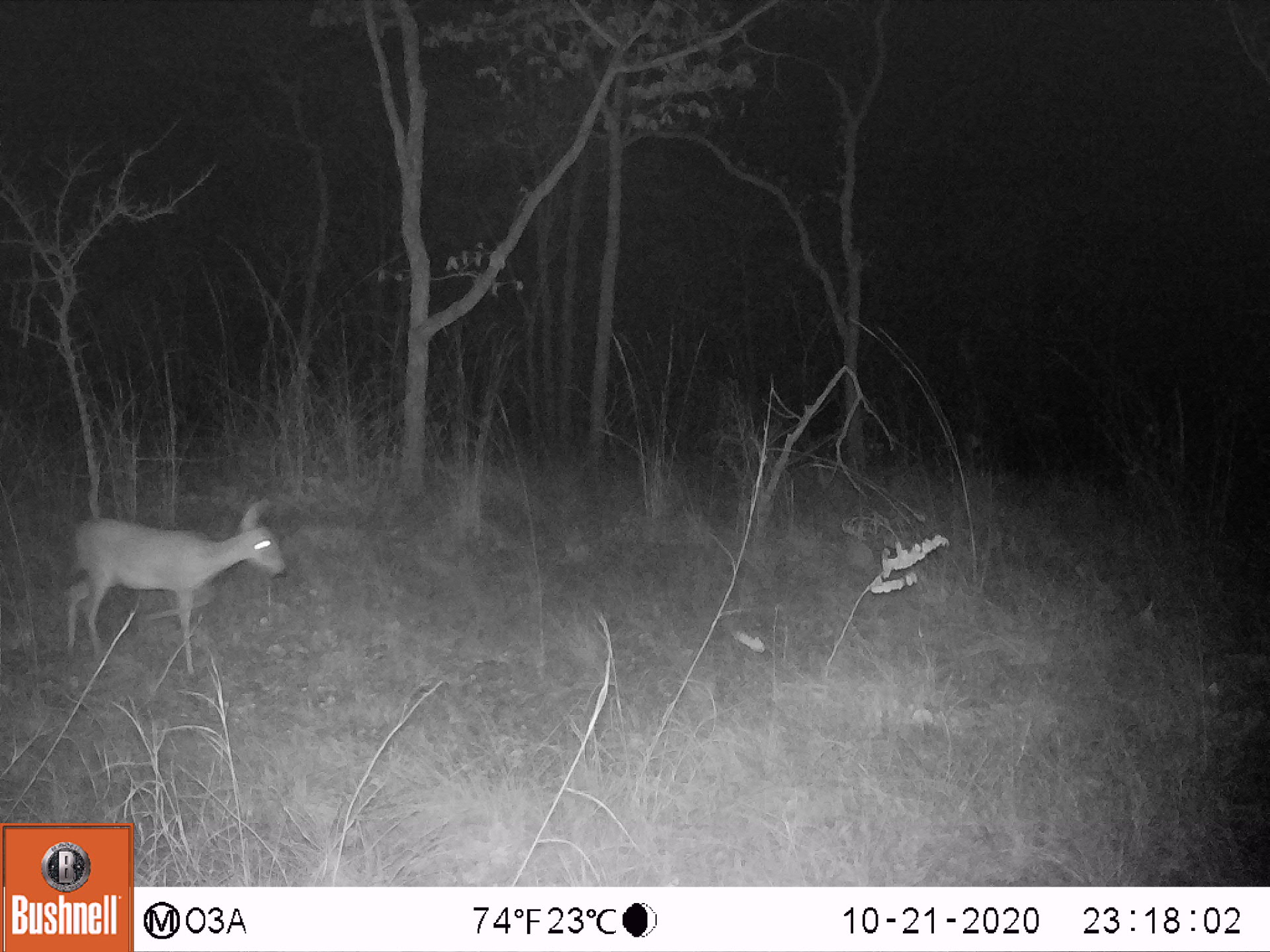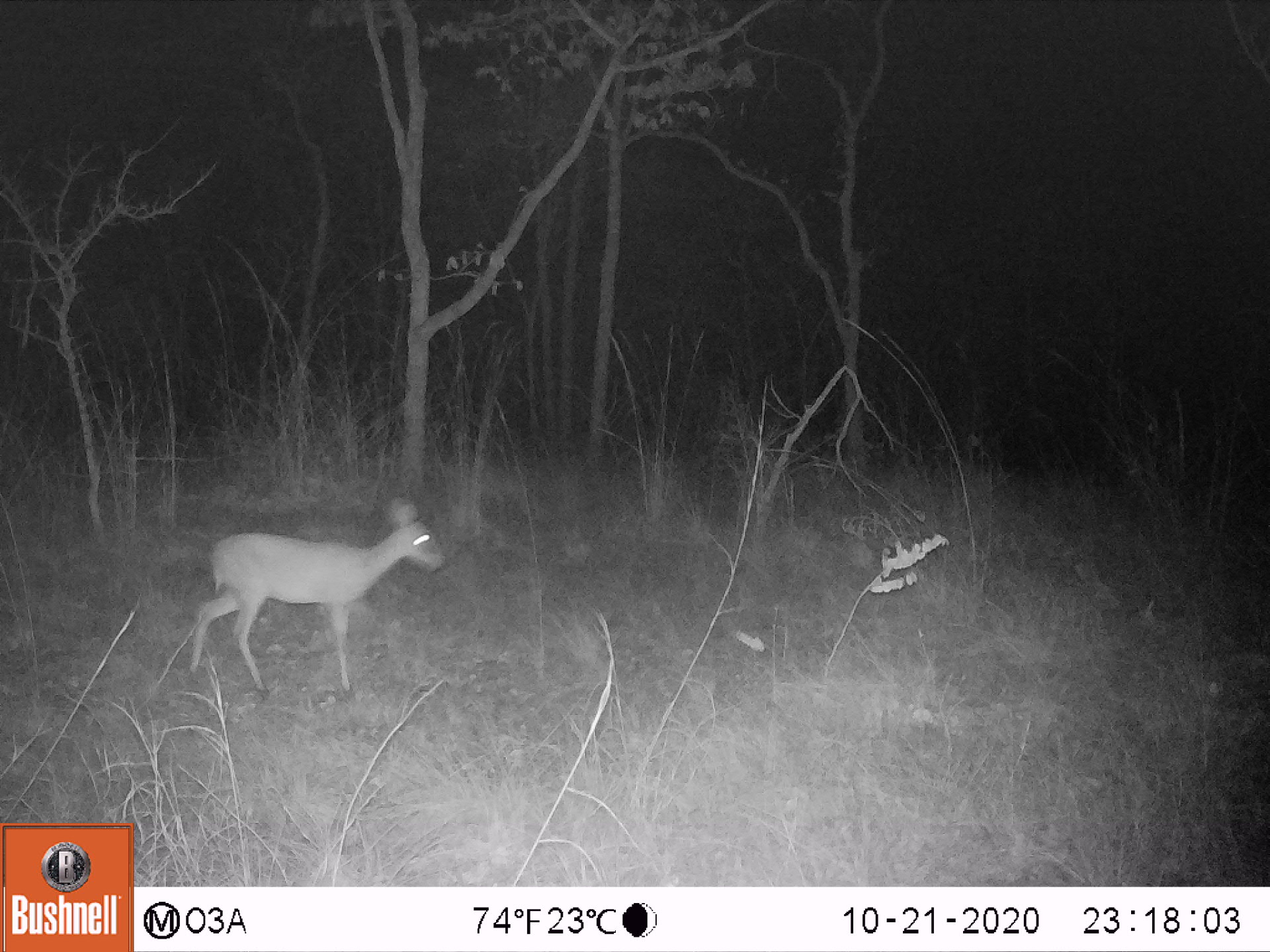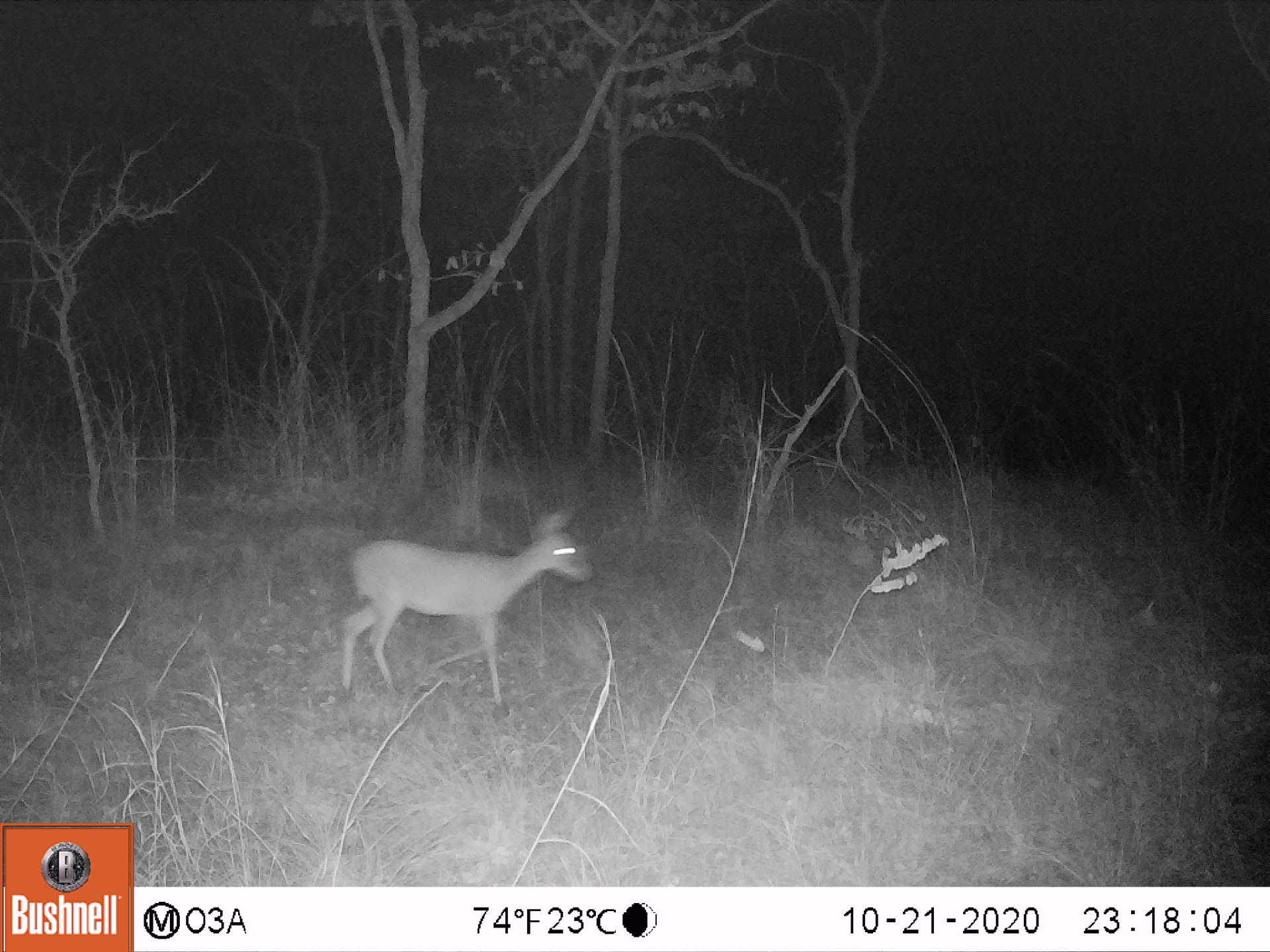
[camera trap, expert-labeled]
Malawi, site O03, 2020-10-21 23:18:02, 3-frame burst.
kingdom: Animalia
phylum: Chordata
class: Mammalia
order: Artiodactyla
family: Bovidae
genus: Sylvicapra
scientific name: Sylvicapra grimmia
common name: common duiker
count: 1